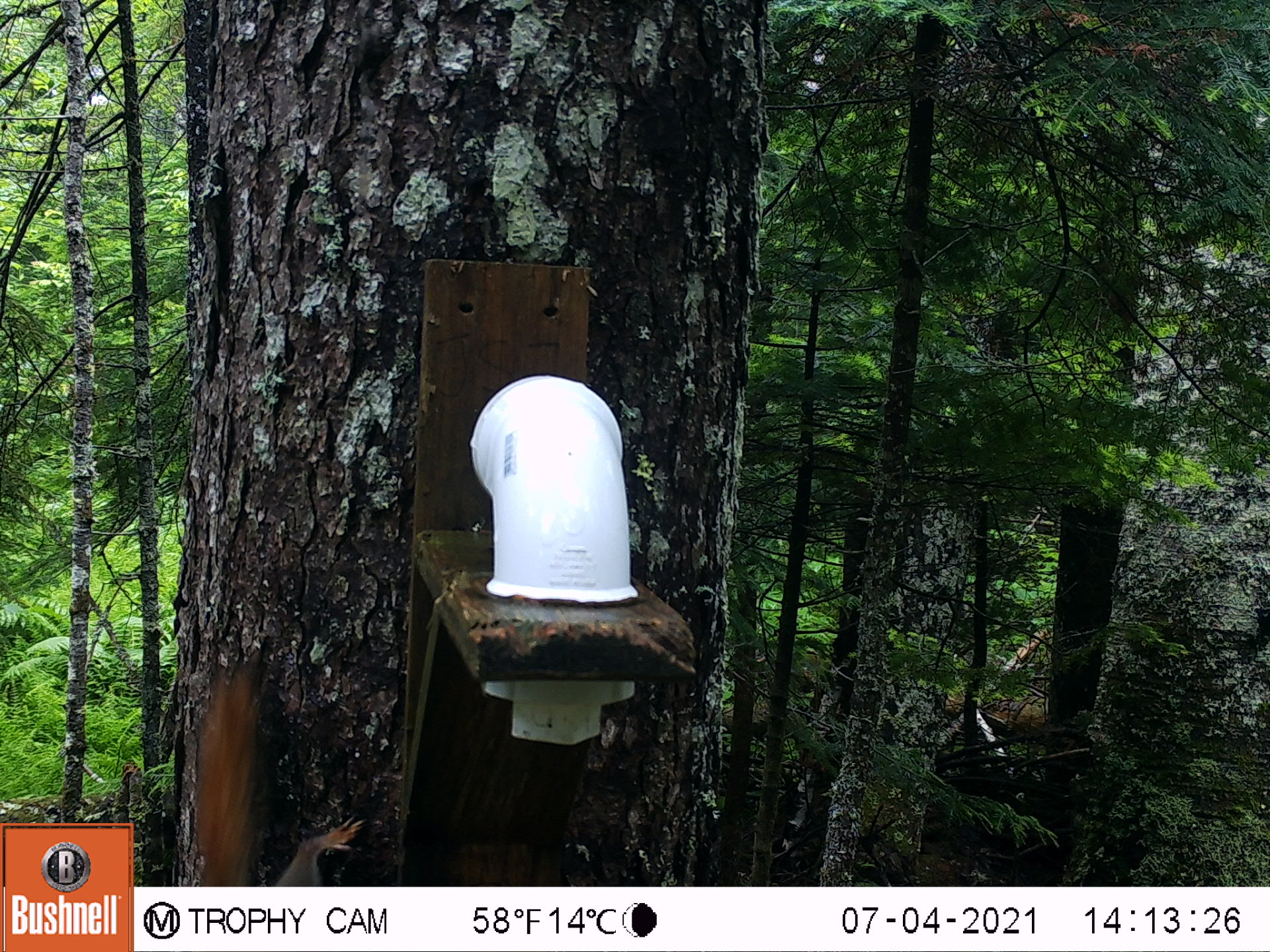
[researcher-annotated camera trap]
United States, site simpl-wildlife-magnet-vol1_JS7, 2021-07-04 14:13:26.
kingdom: Animalia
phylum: Chordata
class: Mammalia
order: Rodentia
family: Sciuridae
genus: Tamiasciurus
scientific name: Tamiasciurus hudsonicus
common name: red squirrel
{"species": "red squirrel (Tamiasciurus hudsonicus)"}